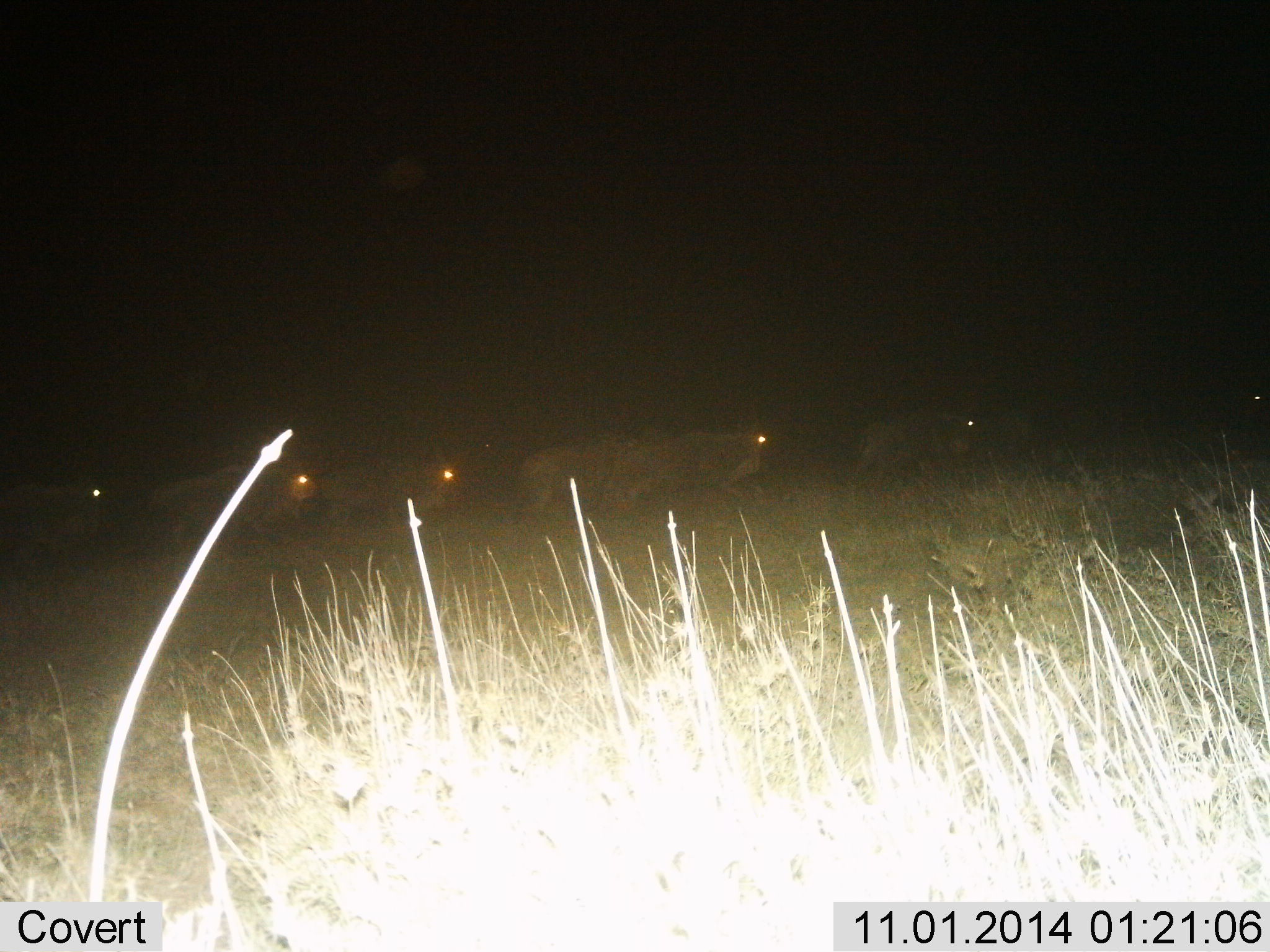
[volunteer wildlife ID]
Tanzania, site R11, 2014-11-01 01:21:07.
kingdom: Animalia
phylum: Chordata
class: Mammalia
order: Artiodactyla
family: Bovidae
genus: Connochaetes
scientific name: Connochaetes taurinus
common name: blue wildebeest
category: wildebeest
Wildebeest (blue wildebeest) (Connochaetes taurinus), count 7. Behavior (volunteer vote fractions): standing 10%, resting 0%, moving 90%, interacting 0%. Young present (vote fraction): 0%. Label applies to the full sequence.